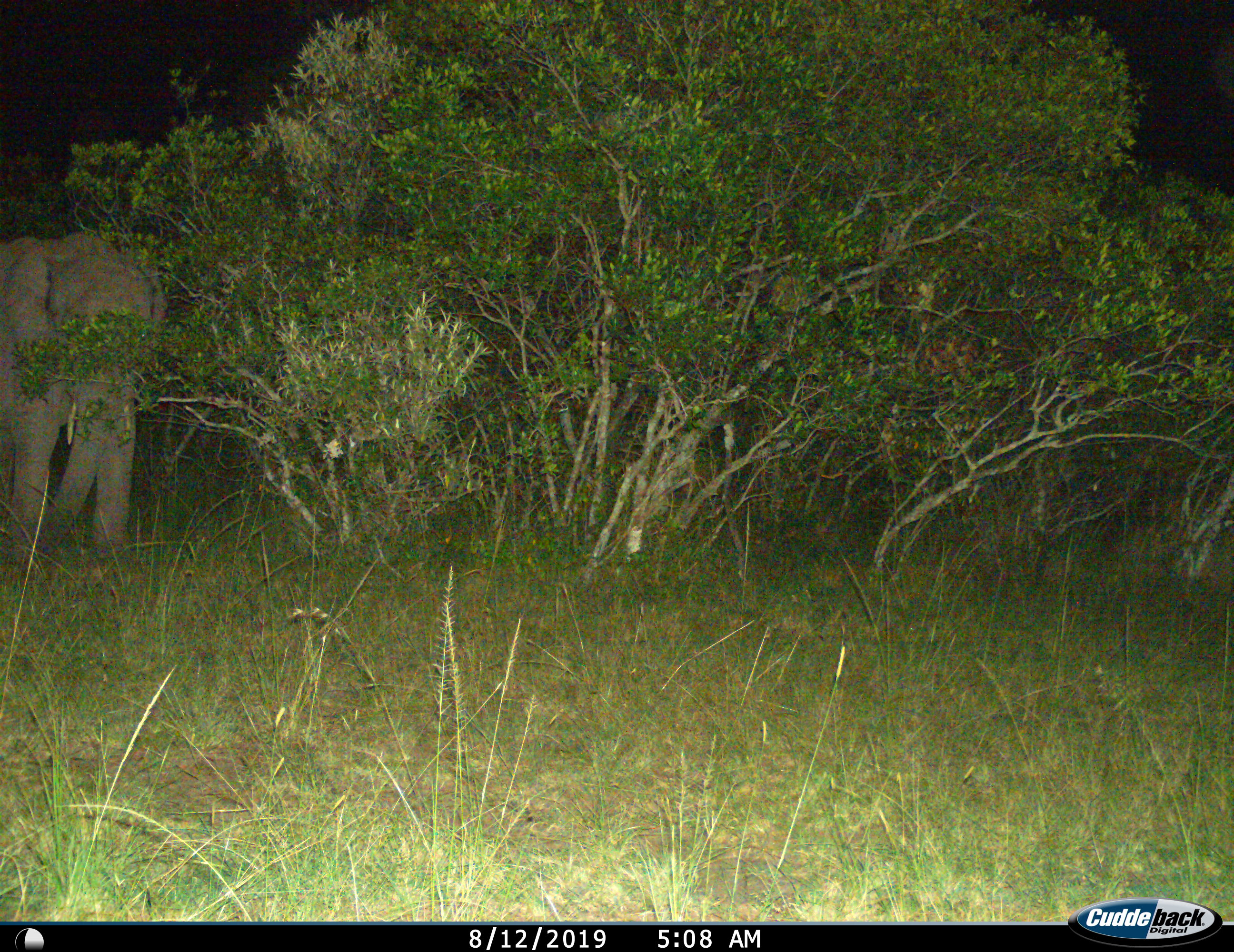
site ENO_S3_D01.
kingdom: Animalia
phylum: Chordata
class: Mammalia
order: Proboscidea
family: Elephantidae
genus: Loxodonta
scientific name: Loxodonta africana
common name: african bush elephant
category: elephant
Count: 1.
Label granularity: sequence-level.